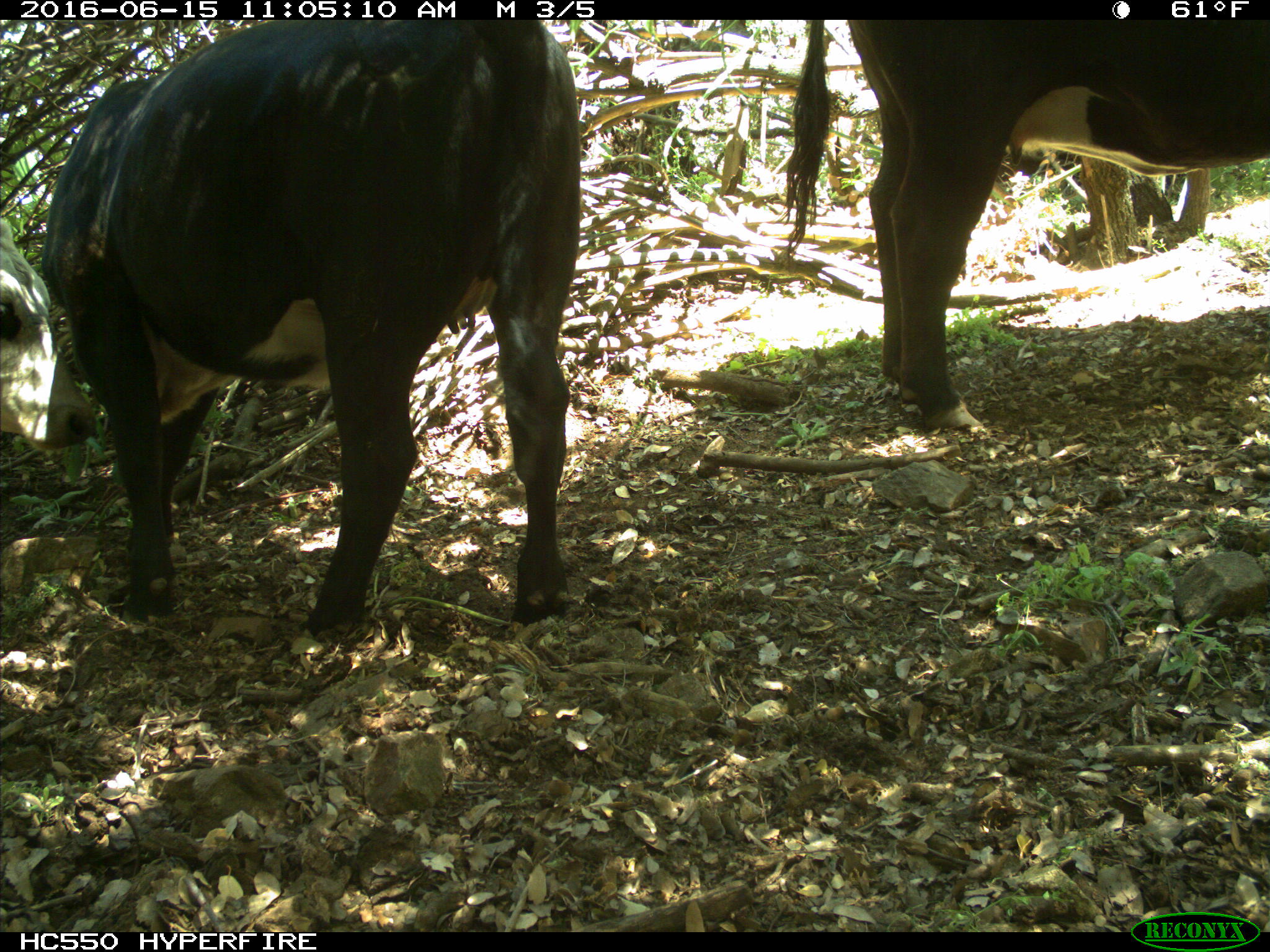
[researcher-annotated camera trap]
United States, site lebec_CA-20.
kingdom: Animalia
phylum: Chordata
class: Mammalia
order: Artiodactyla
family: Bovidae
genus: Bos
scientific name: Bos taurus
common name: domestic cow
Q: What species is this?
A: Bos taurus (domestic cow).